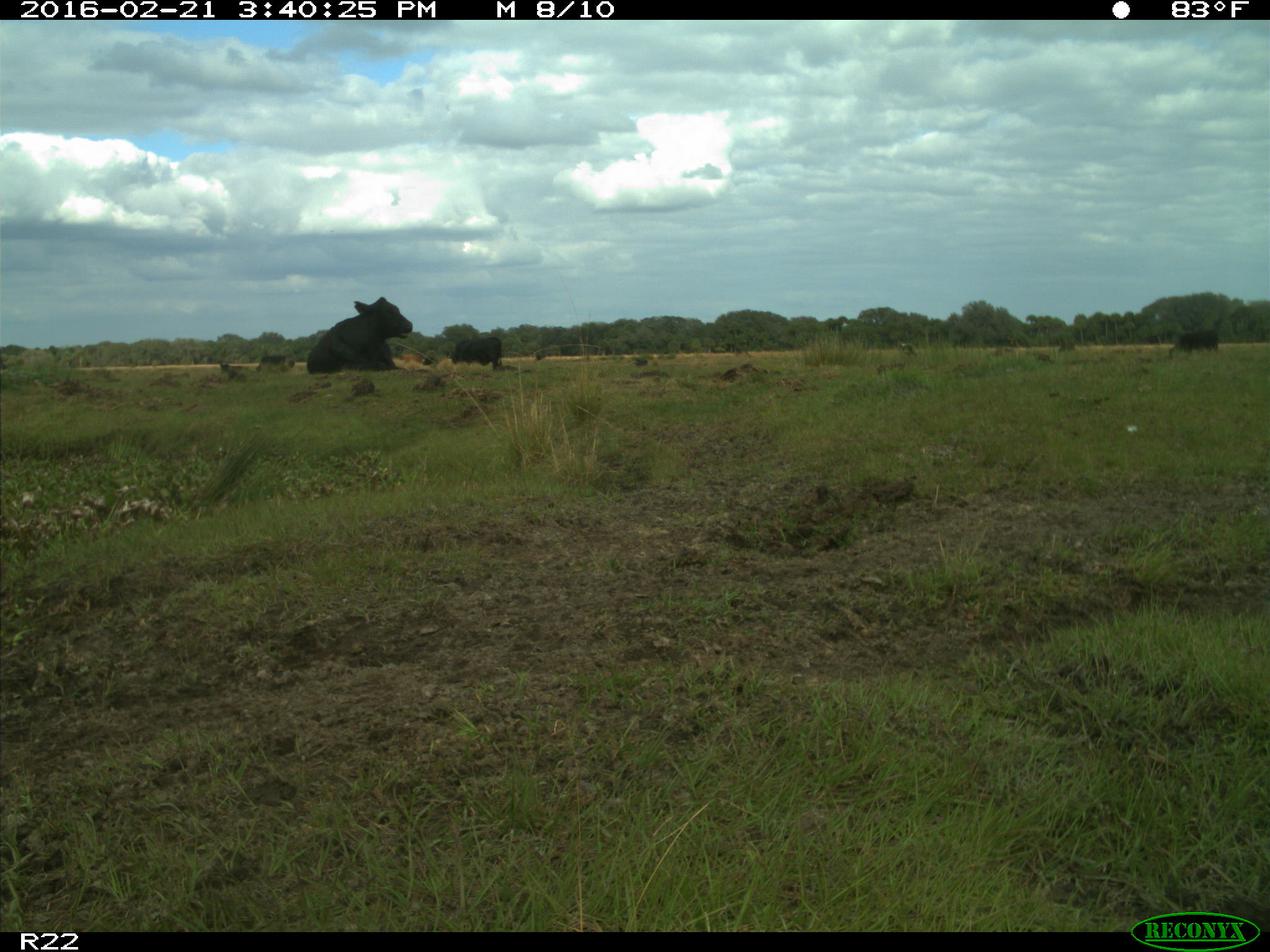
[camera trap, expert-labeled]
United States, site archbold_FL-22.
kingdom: Animalia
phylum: Chordata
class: Mammalia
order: Artiodactyla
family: Bovidae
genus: Bos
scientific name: Bos taurus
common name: domestic cow